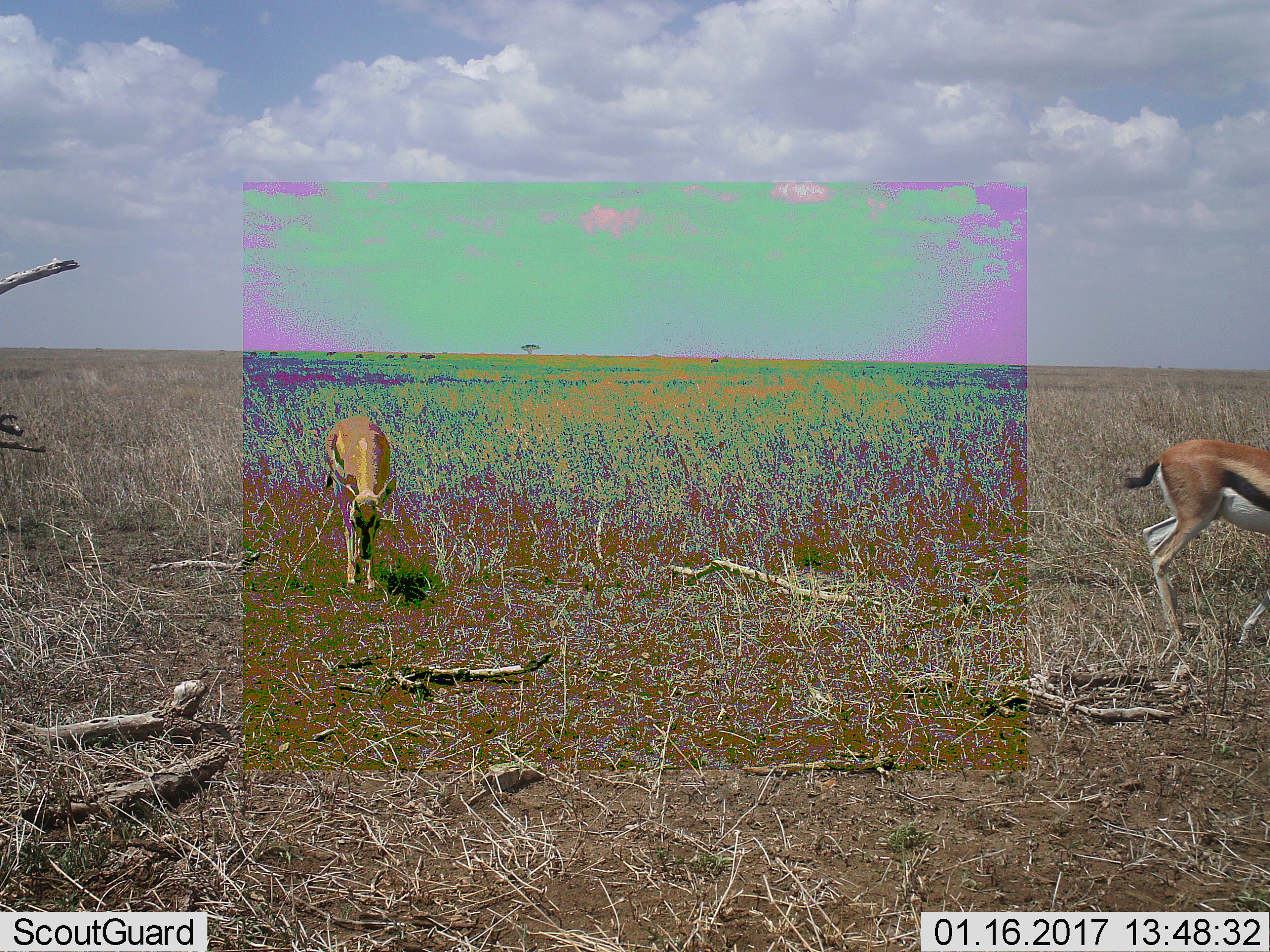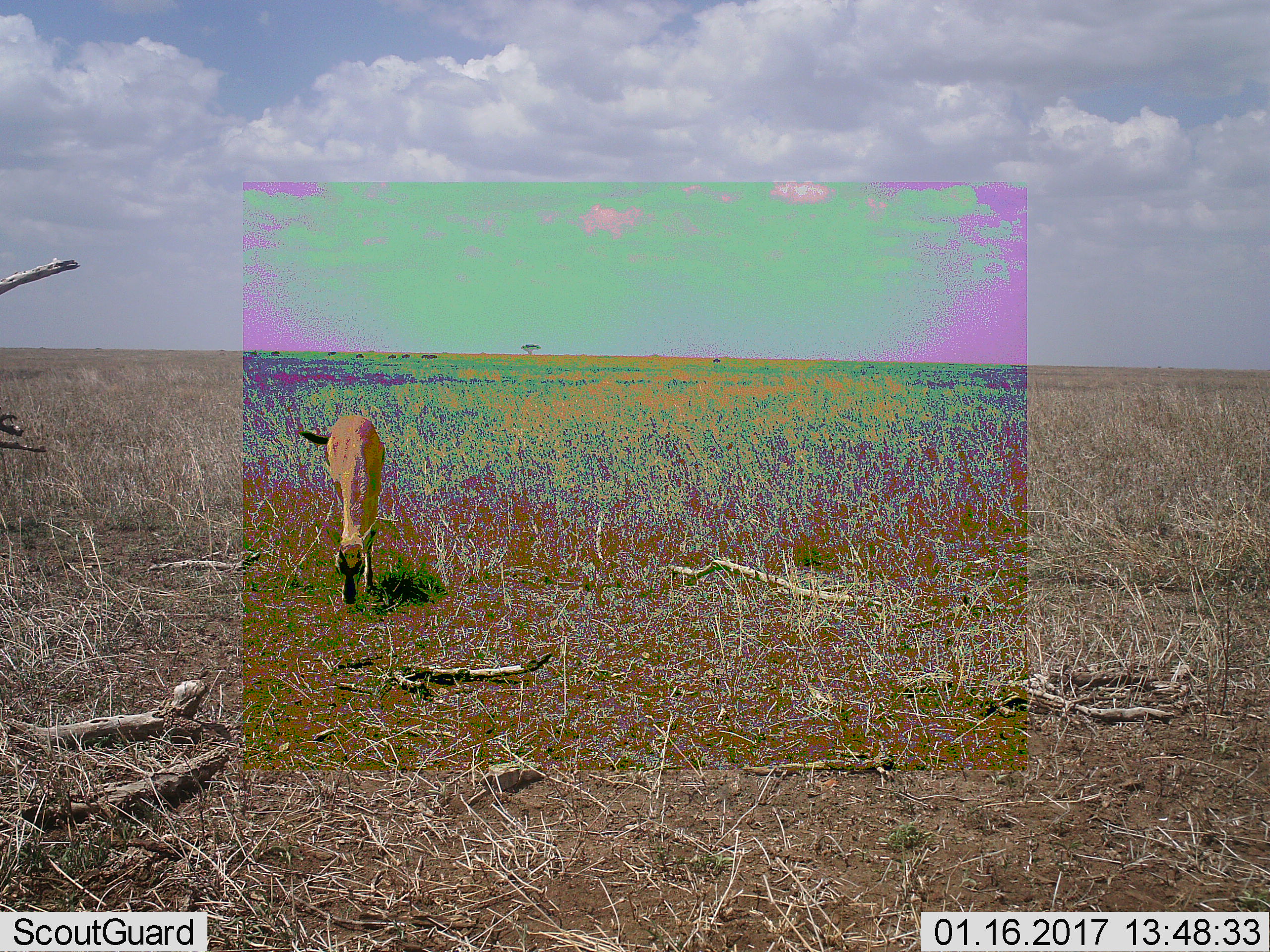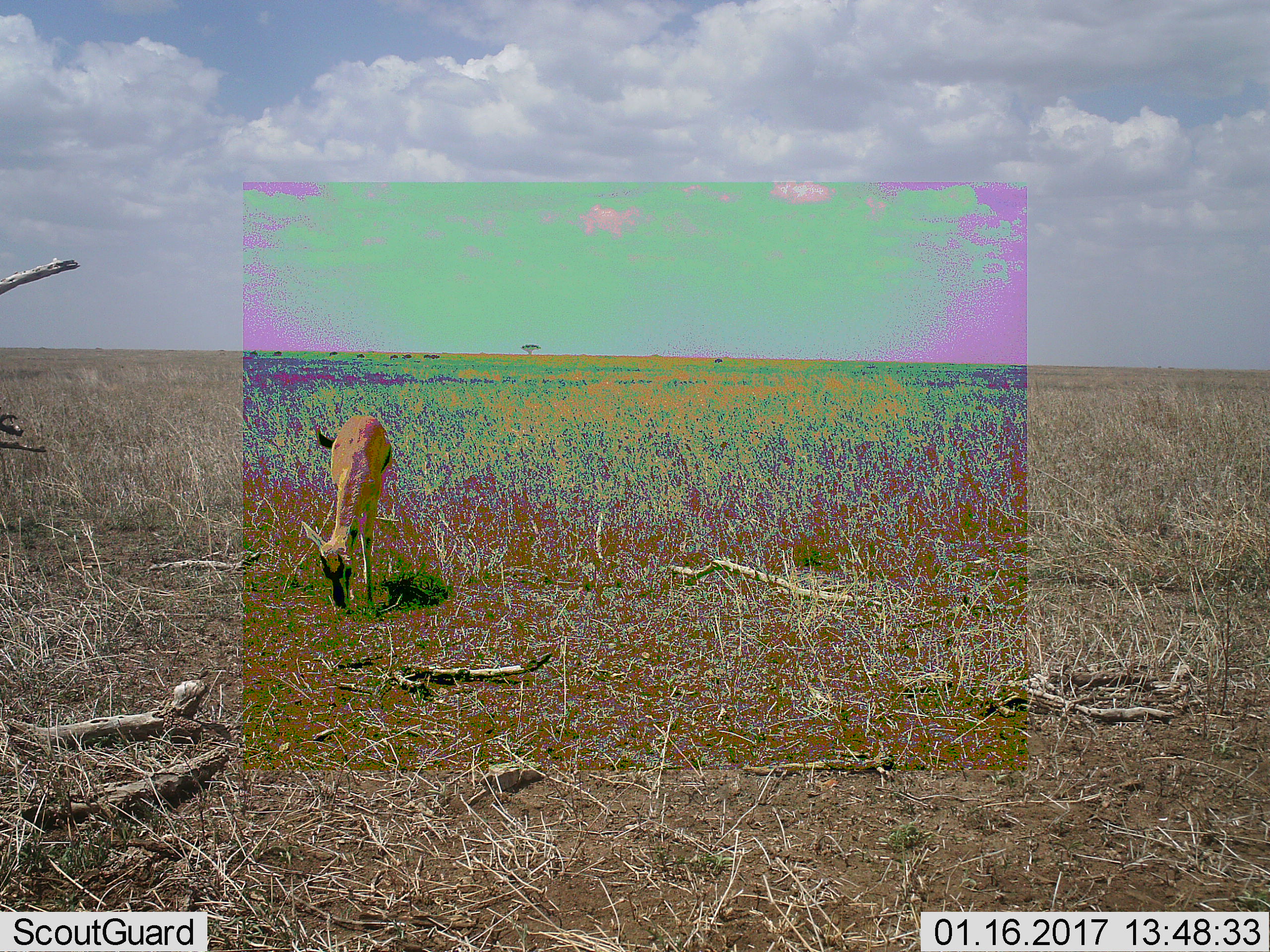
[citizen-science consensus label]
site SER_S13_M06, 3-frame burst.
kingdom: Animalia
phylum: Chordata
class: Mammalia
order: Artiodactyla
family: Bovidae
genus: Eudorcas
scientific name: Eudorcas thomsonii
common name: thomson's gazelle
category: gazellethomsons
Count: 2.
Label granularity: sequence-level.